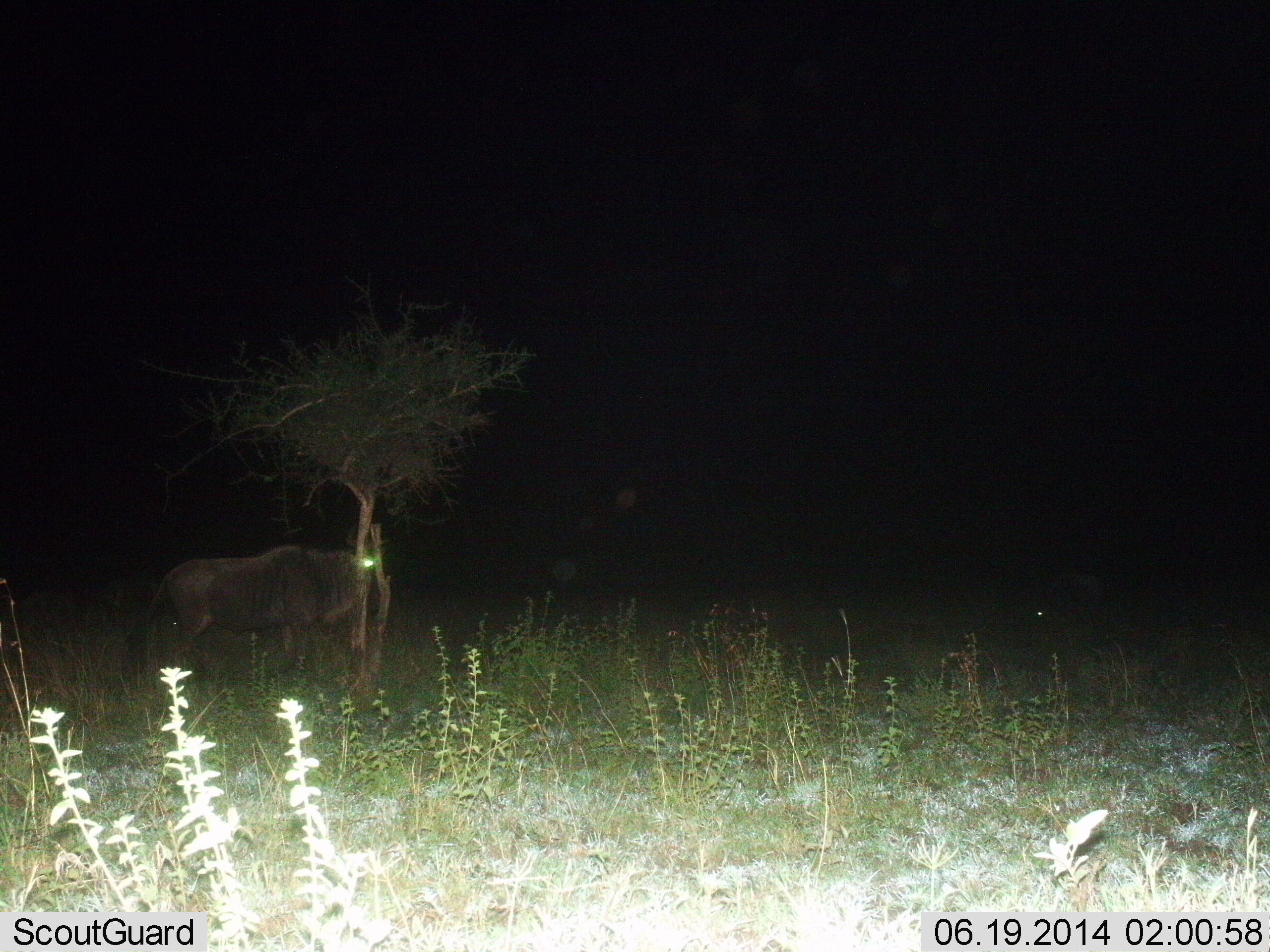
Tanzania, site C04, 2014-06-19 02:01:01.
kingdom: Animalia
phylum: Chordata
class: Mammalia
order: Artiodactyla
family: Bovidae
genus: Connochaetes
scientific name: Connochaetes taurinus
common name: blue wildebeest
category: wildebeest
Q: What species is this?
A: Wildebeest (blue wildebeest) (Connochaetes taurinus).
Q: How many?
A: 1.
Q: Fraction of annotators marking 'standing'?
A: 91%.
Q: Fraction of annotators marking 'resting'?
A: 0%.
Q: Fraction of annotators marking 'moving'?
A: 9%.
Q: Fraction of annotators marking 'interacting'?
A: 0%.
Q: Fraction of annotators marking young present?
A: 0%.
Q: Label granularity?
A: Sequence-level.